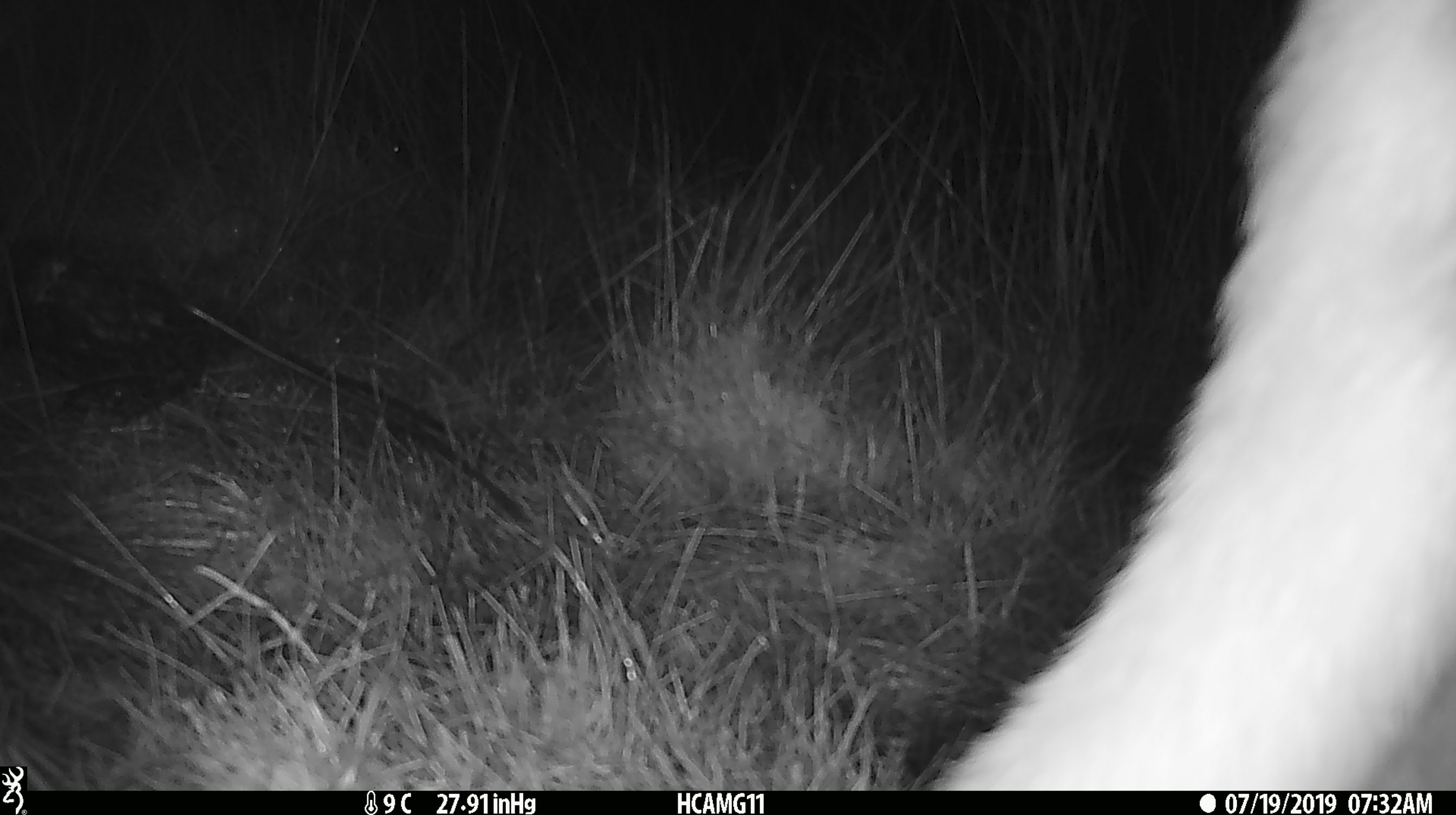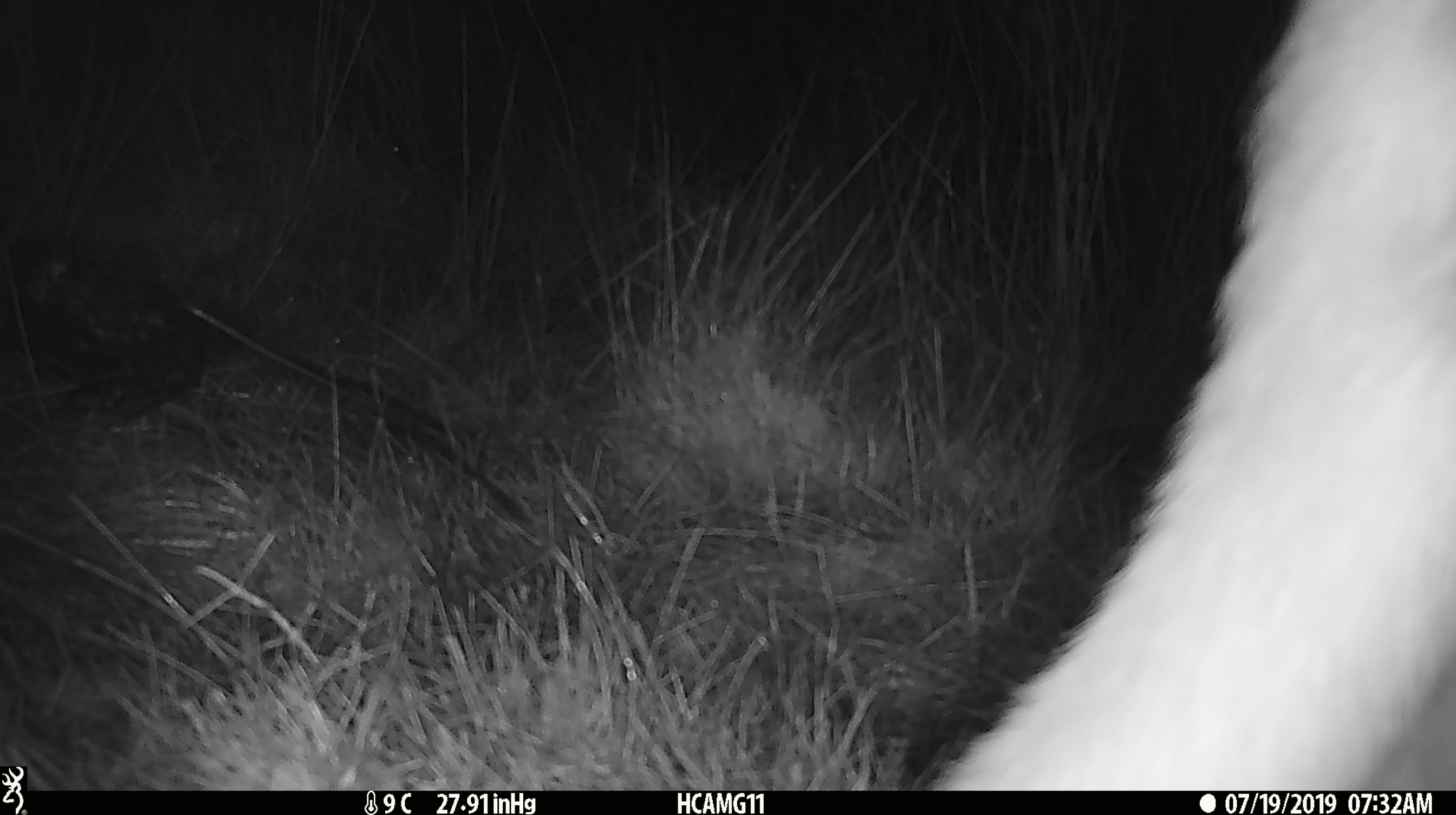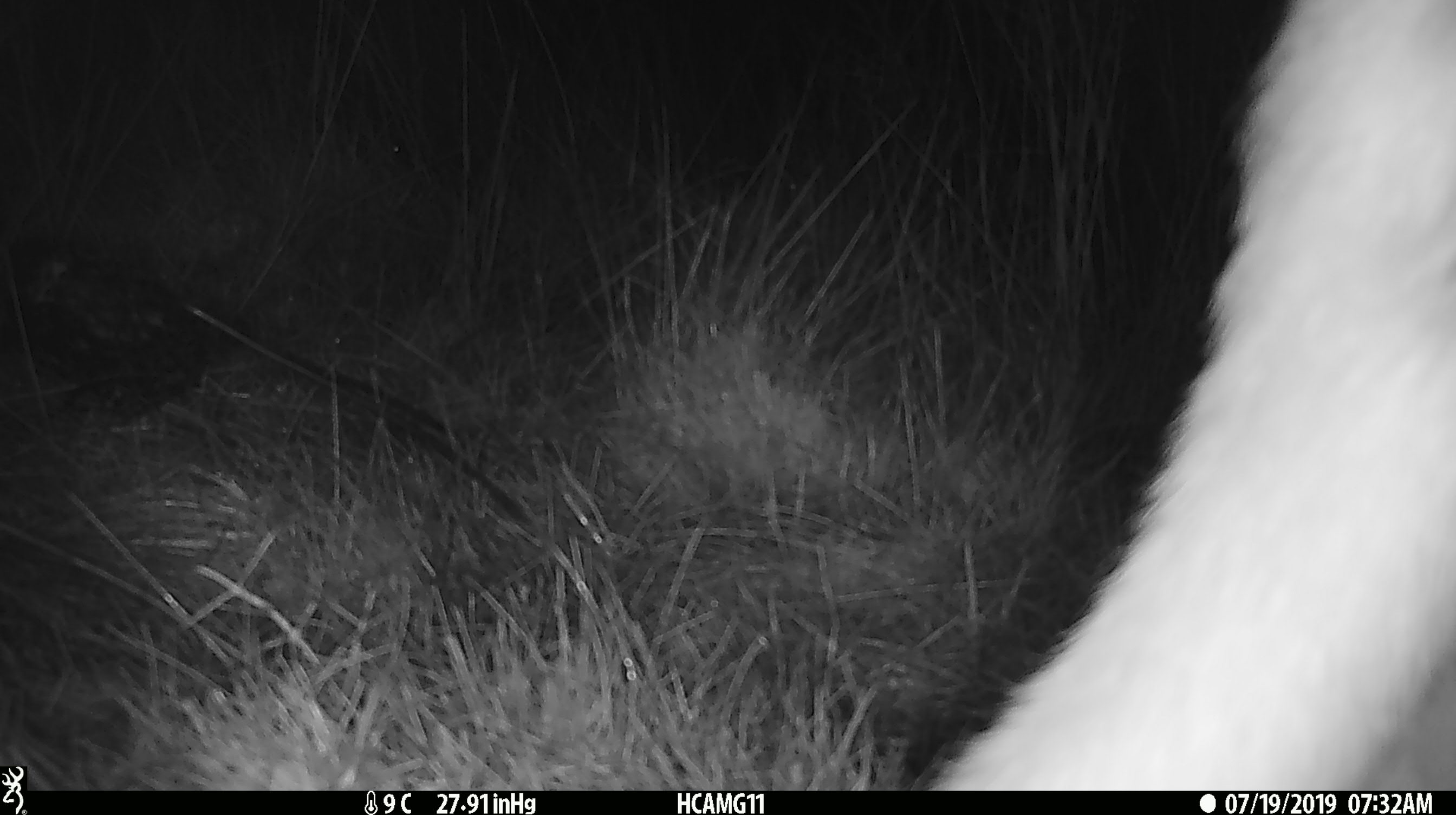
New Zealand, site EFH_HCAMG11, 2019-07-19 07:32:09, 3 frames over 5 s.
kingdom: Animalia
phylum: Chordata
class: Mammalia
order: Artiodactyla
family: Bovidae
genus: Bos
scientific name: Bos taurus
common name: domestic cow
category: cow